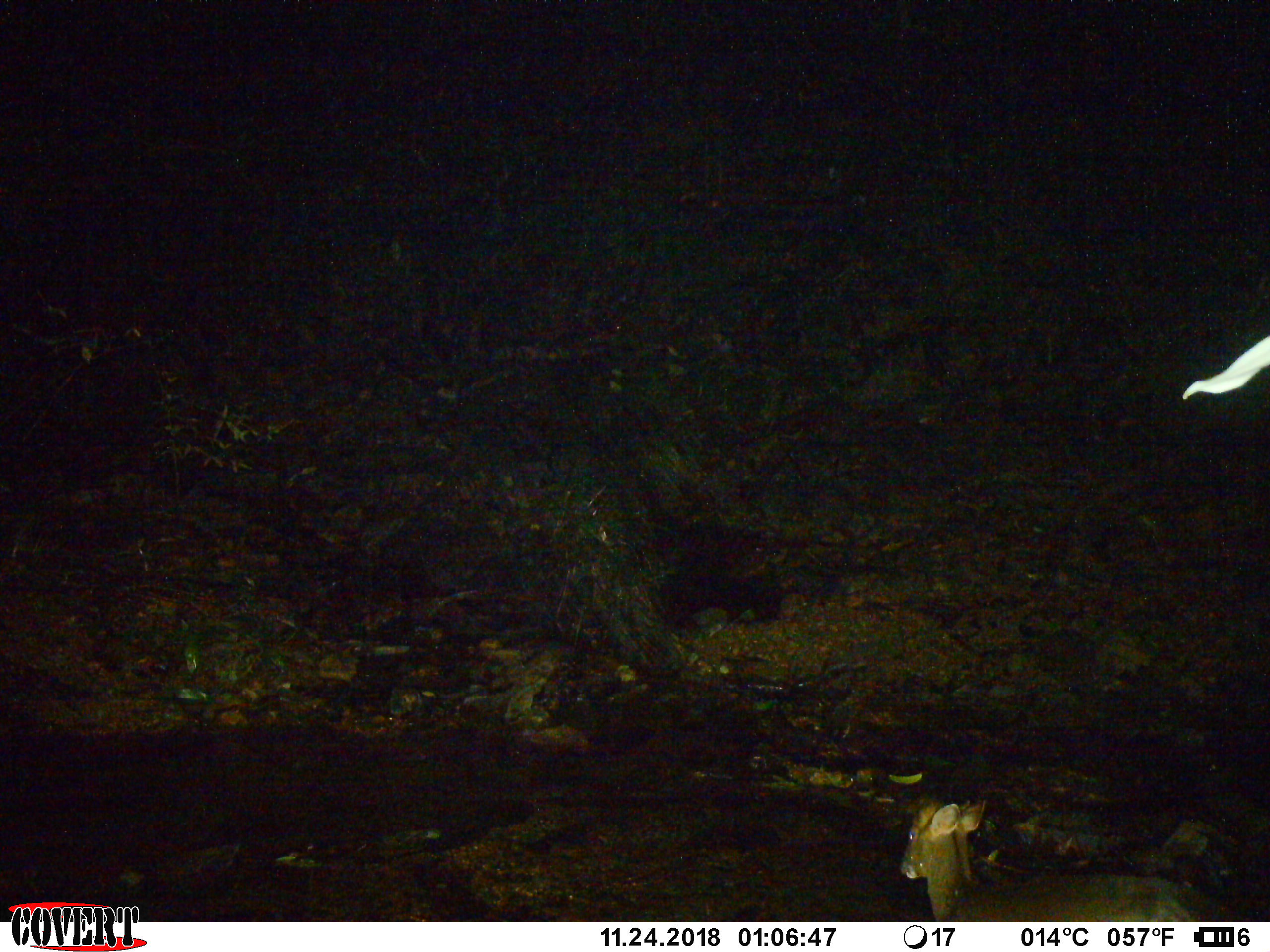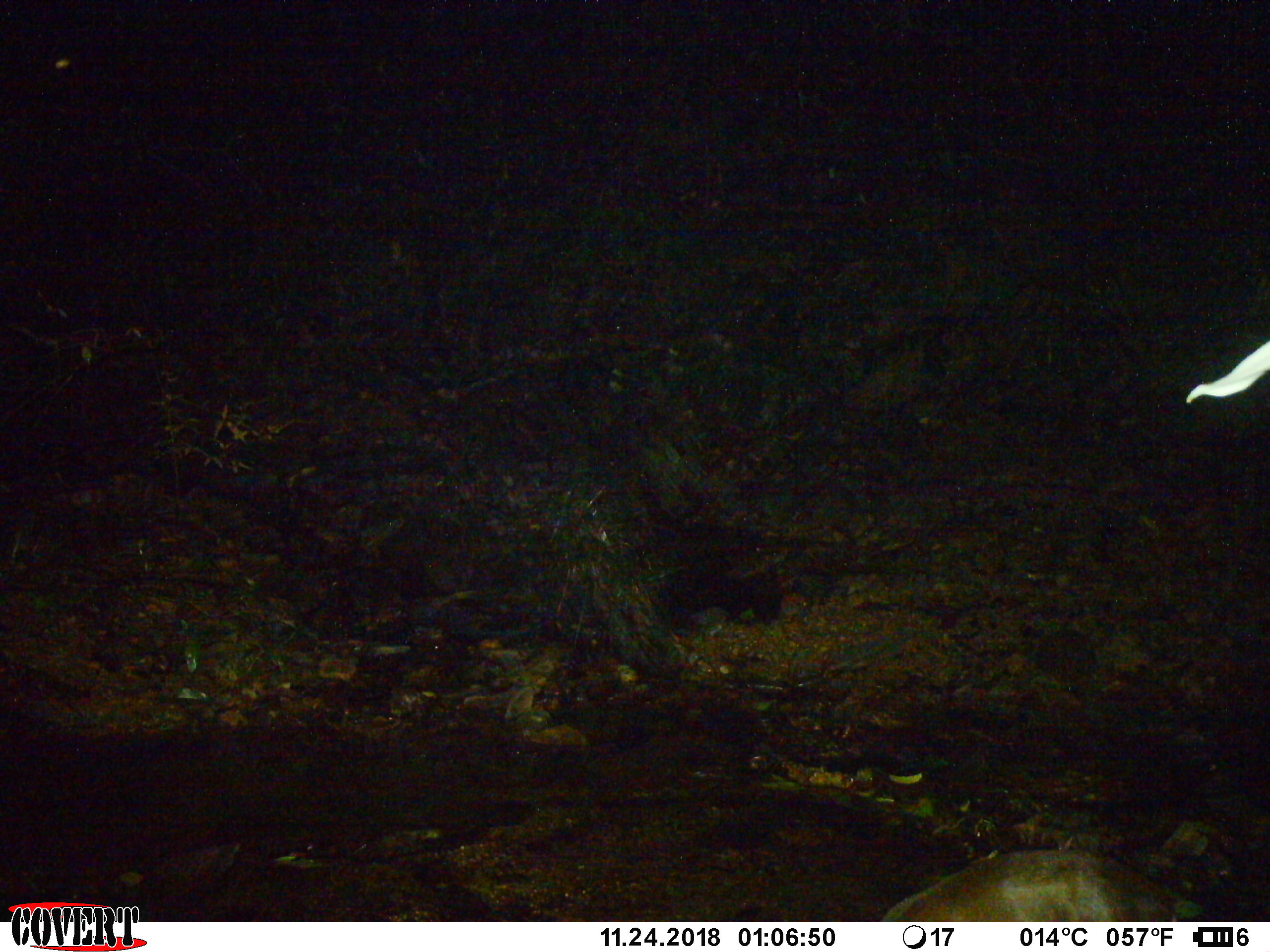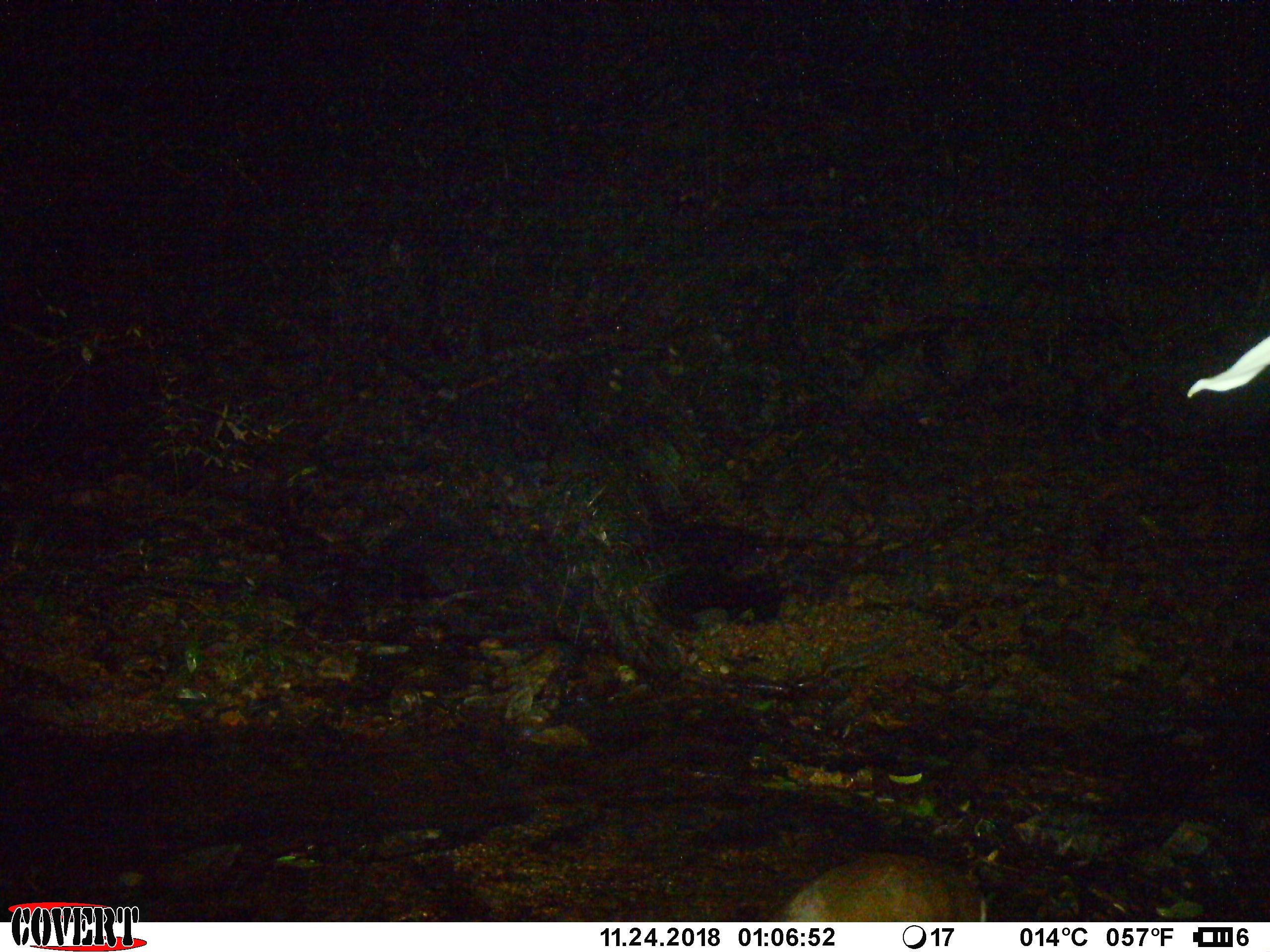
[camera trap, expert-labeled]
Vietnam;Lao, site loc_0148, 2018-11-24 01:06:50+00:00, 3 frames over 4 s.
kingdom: Animalia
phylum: Chordata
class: Mammalia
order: Artiodactyla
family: Cervidae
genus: Muntiacus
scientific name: Muntiacus rooseveltorum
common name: roosevelt's muntjac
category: roosevelts muntjac group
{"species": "roosevelts muntjac group (roosevelt's muntjac) (Muntiacus rooseveltorum)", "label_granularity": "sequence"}